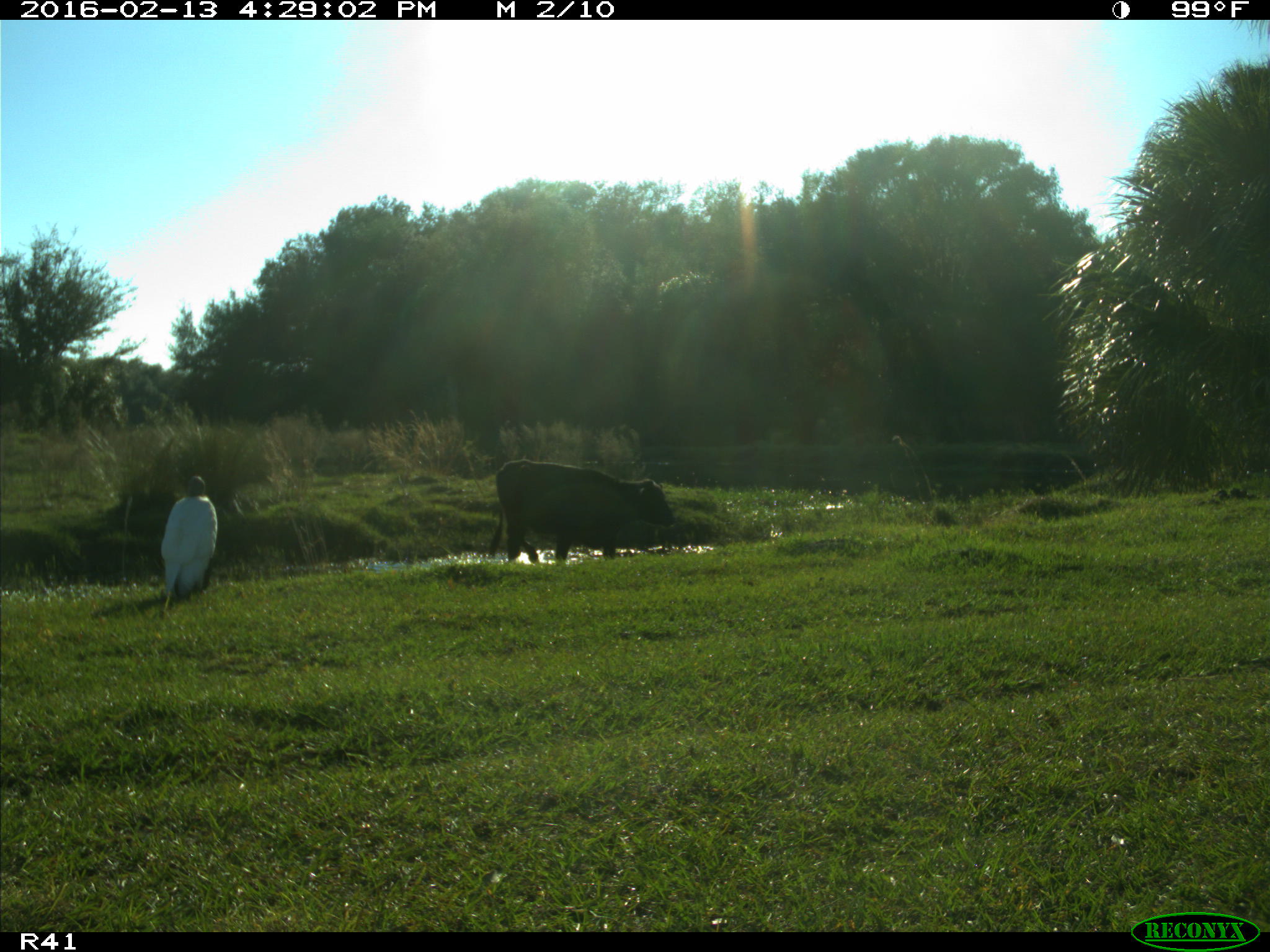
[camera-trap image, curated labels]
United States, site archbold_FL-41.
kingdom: Animalia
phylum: Chordata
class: Mammalia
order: Artiodactyla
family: Bovidae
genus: Bos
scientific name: Bos taurus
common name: domestic cow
Bos taurus (domestic cow).